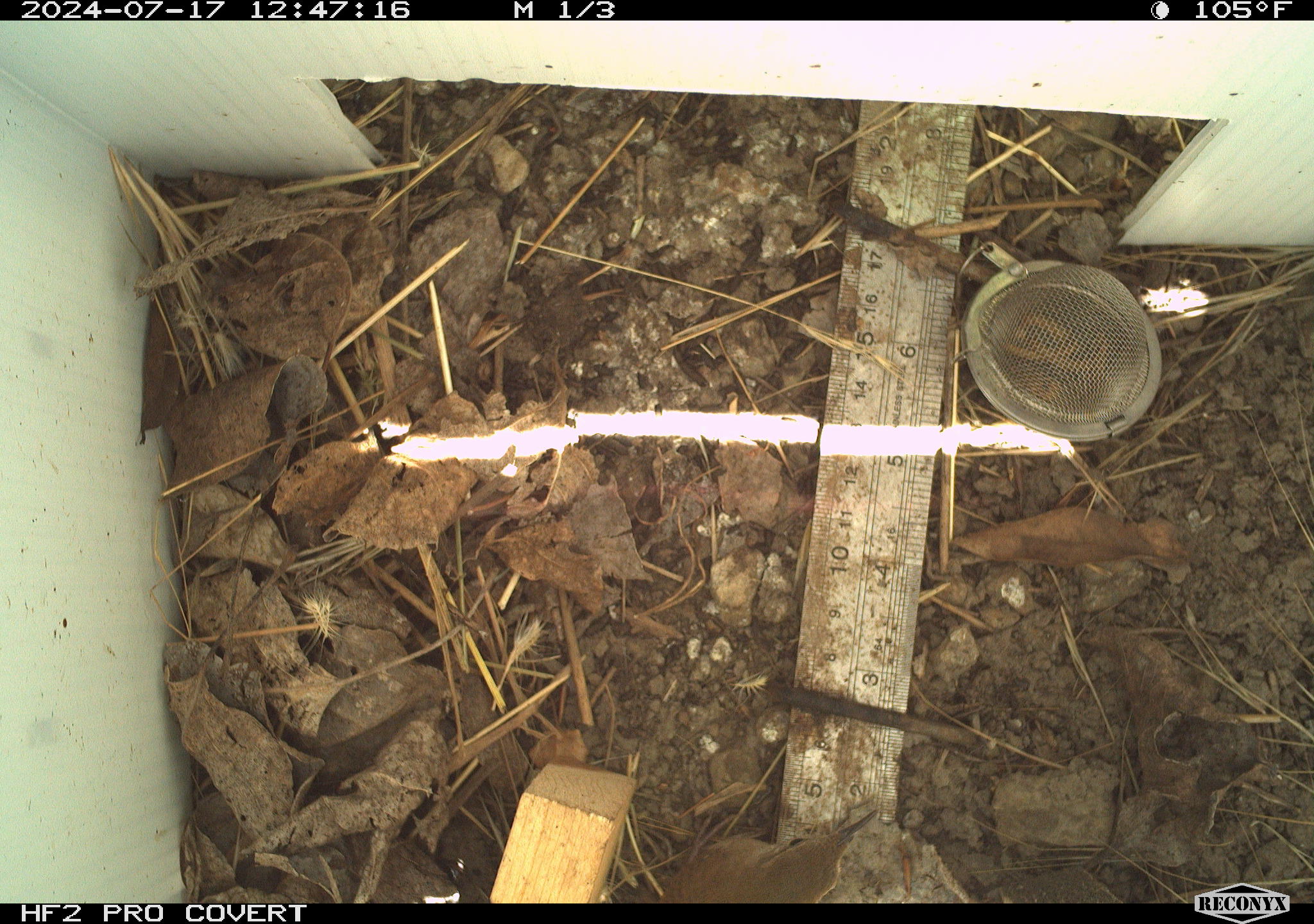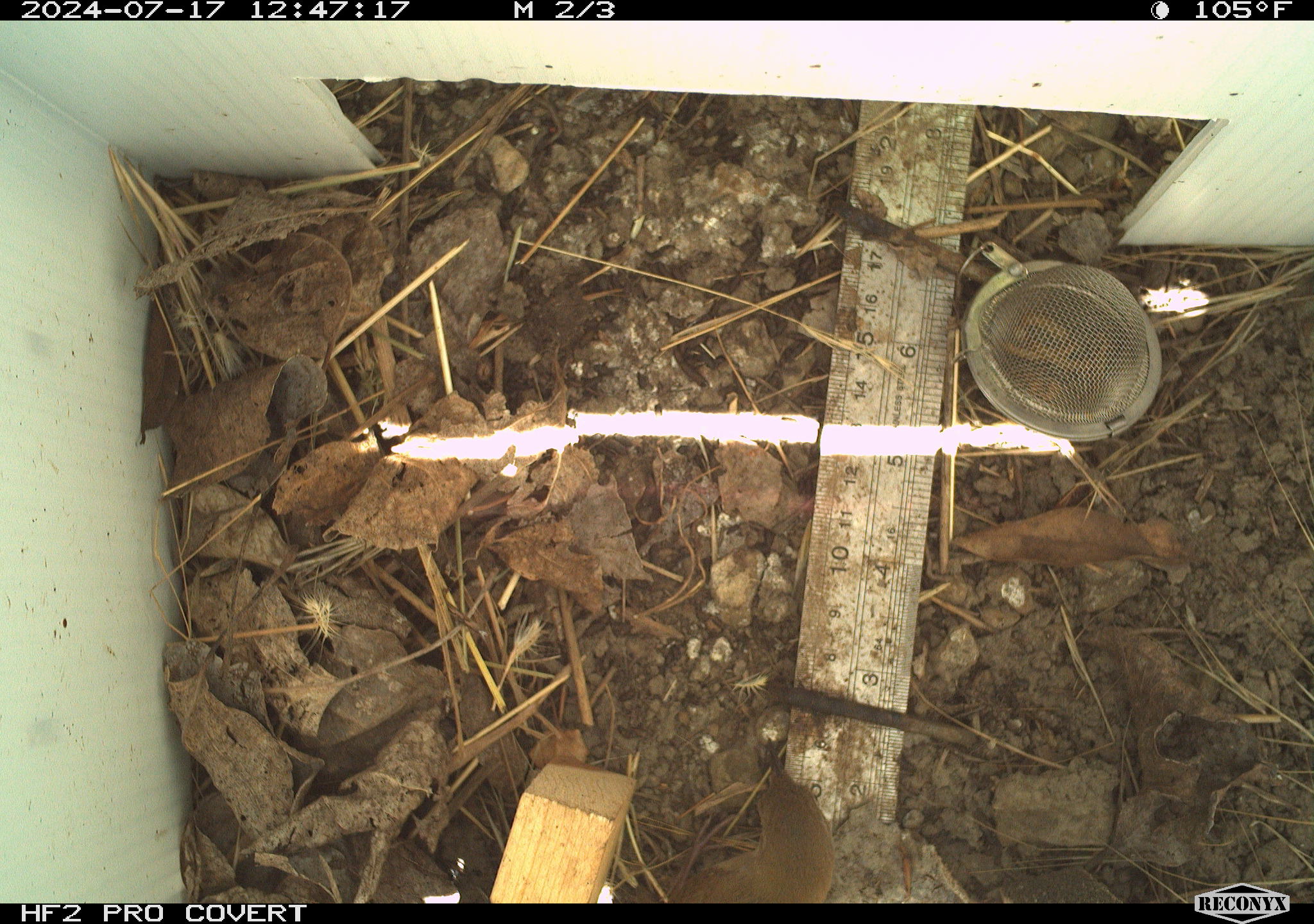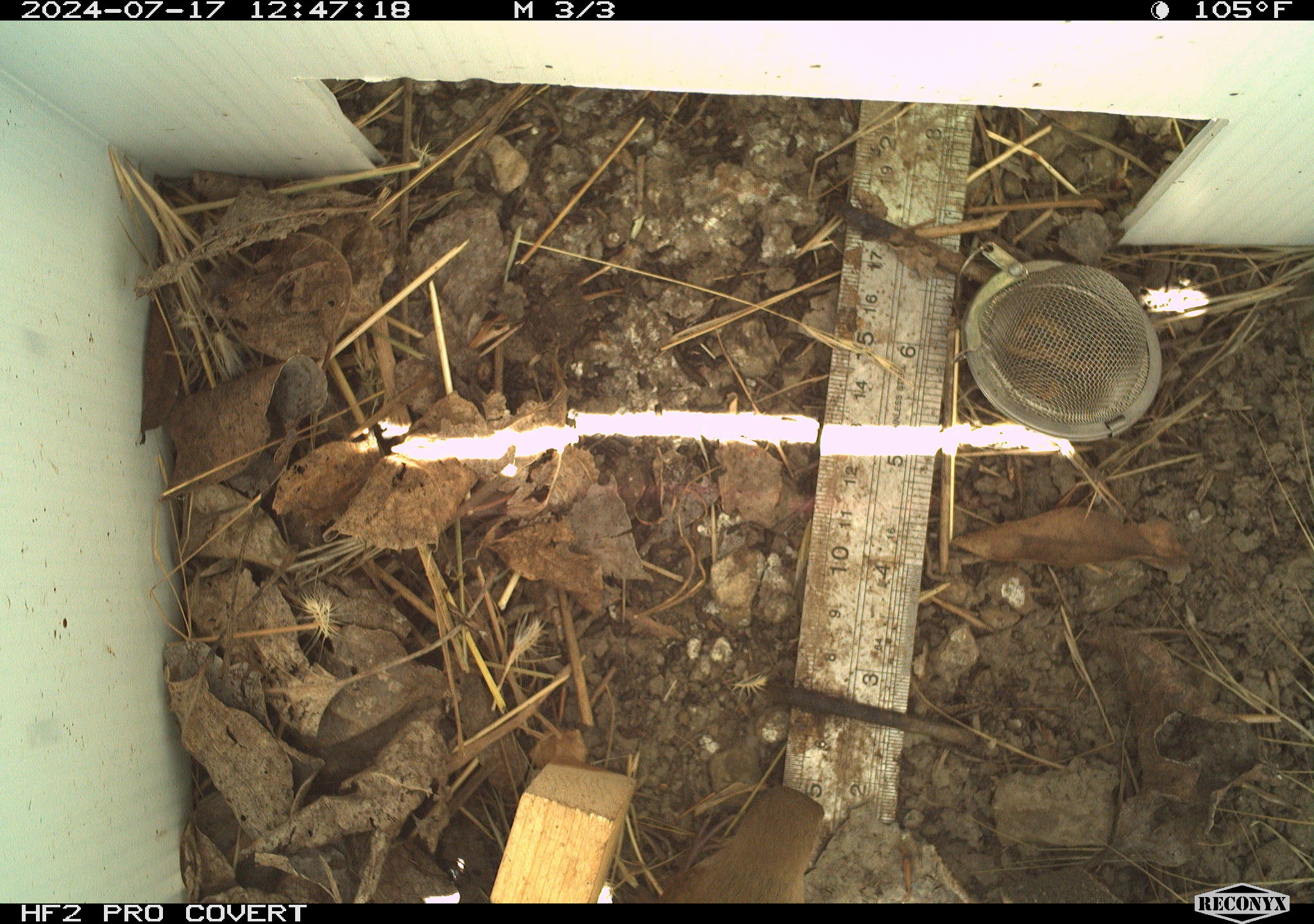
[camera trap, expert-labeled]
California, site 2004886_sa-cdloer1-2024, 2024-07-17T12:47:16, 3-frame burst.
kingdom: Animalia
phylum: Chordata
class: Aves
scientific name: Aves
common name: bird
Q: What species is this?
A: Bird (Aves).